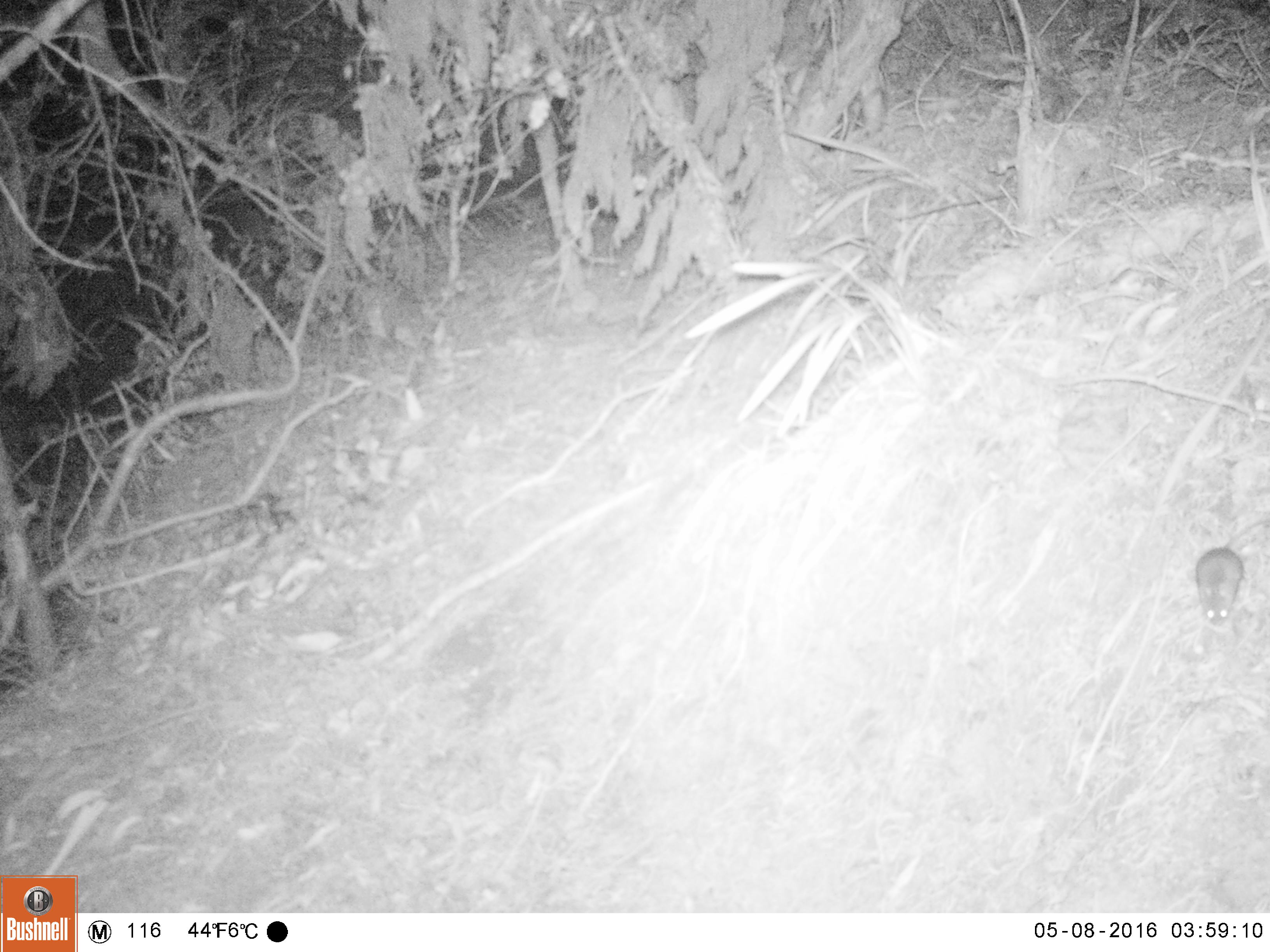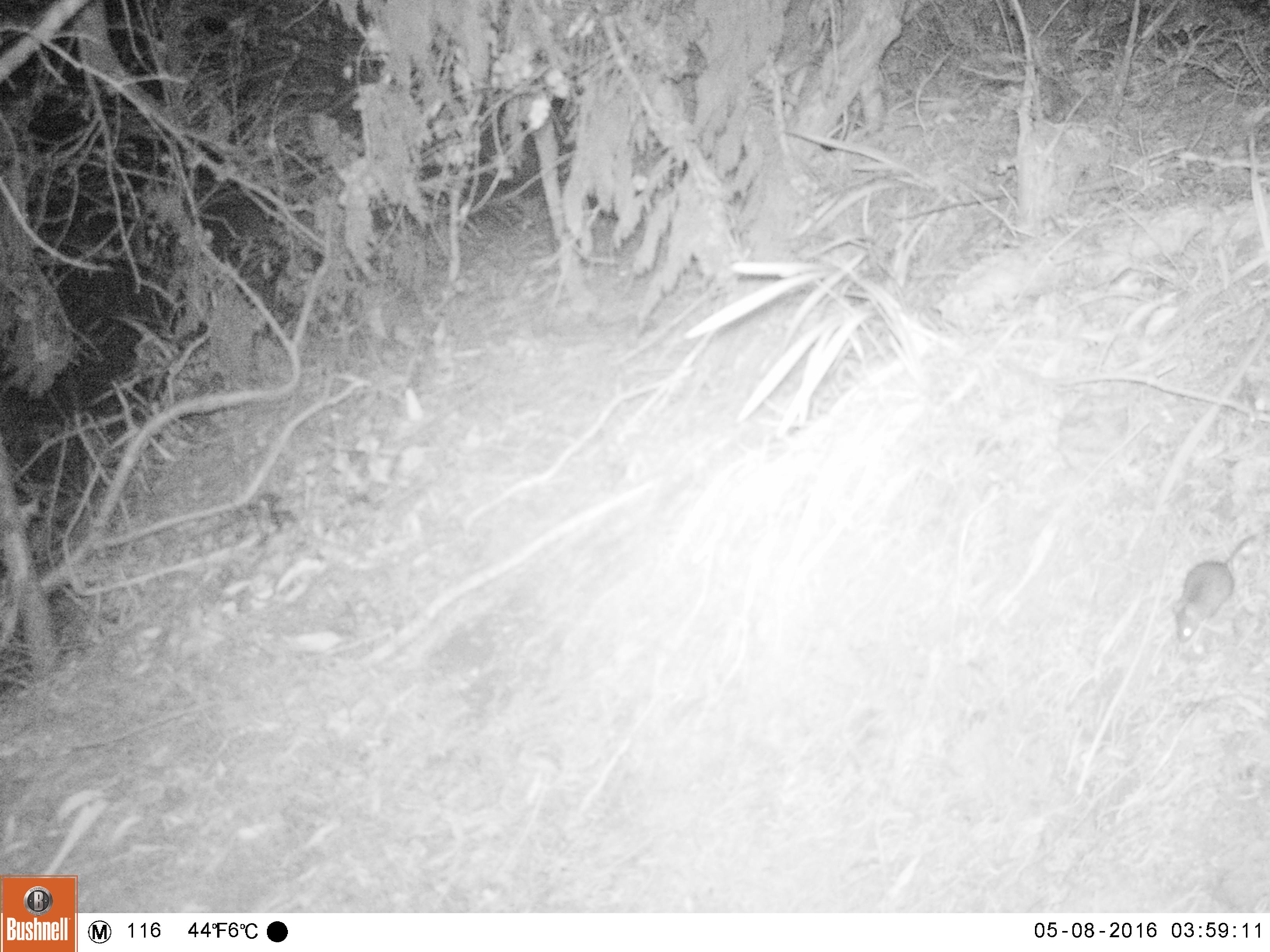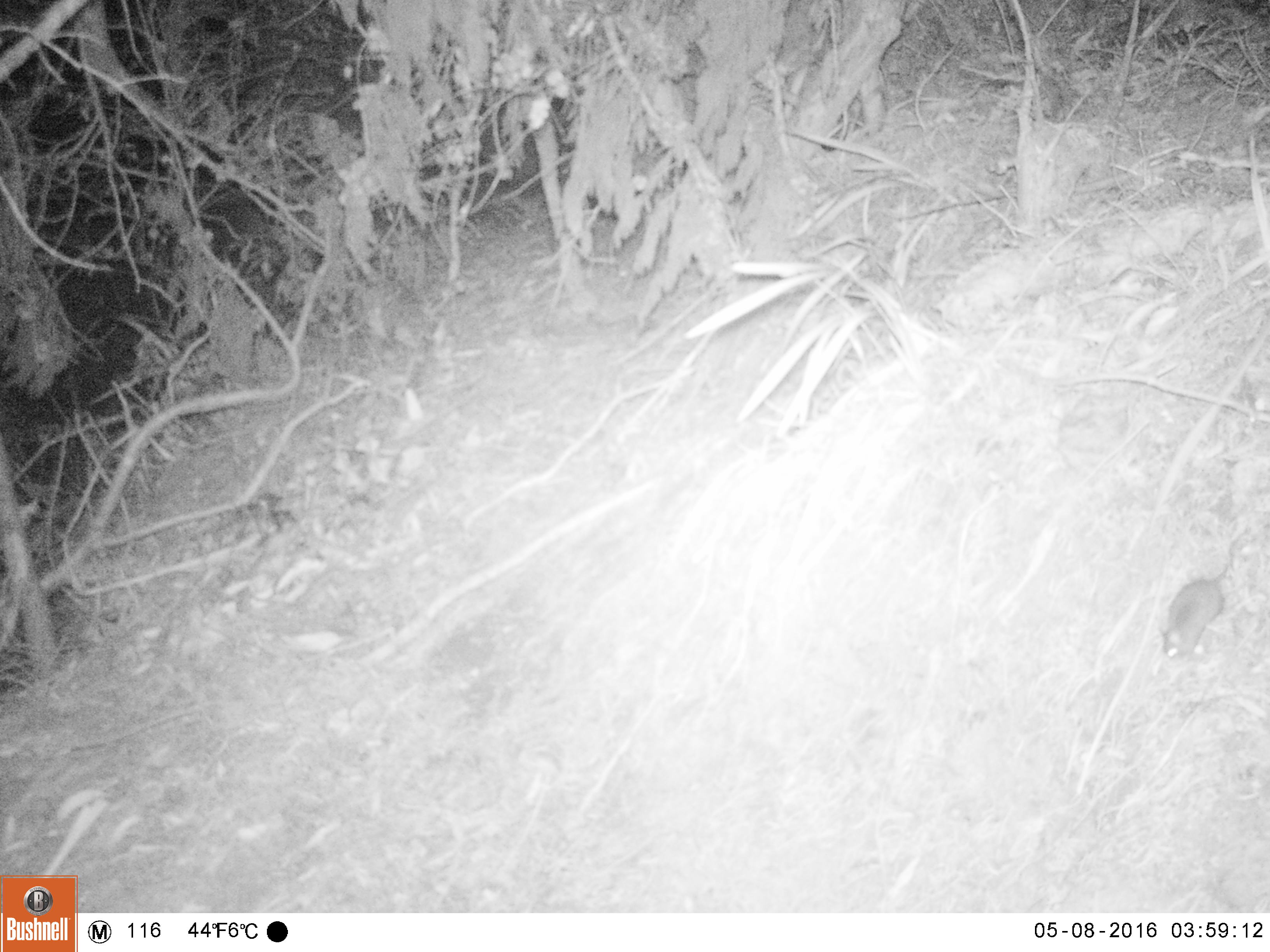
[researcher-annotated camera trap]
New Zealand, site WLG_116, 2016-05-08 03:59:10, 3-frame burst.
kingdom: Animalia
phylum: Chordata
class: Mammalia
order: Rodentia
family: Muridae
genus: Rattus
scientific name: Rattus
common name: rat